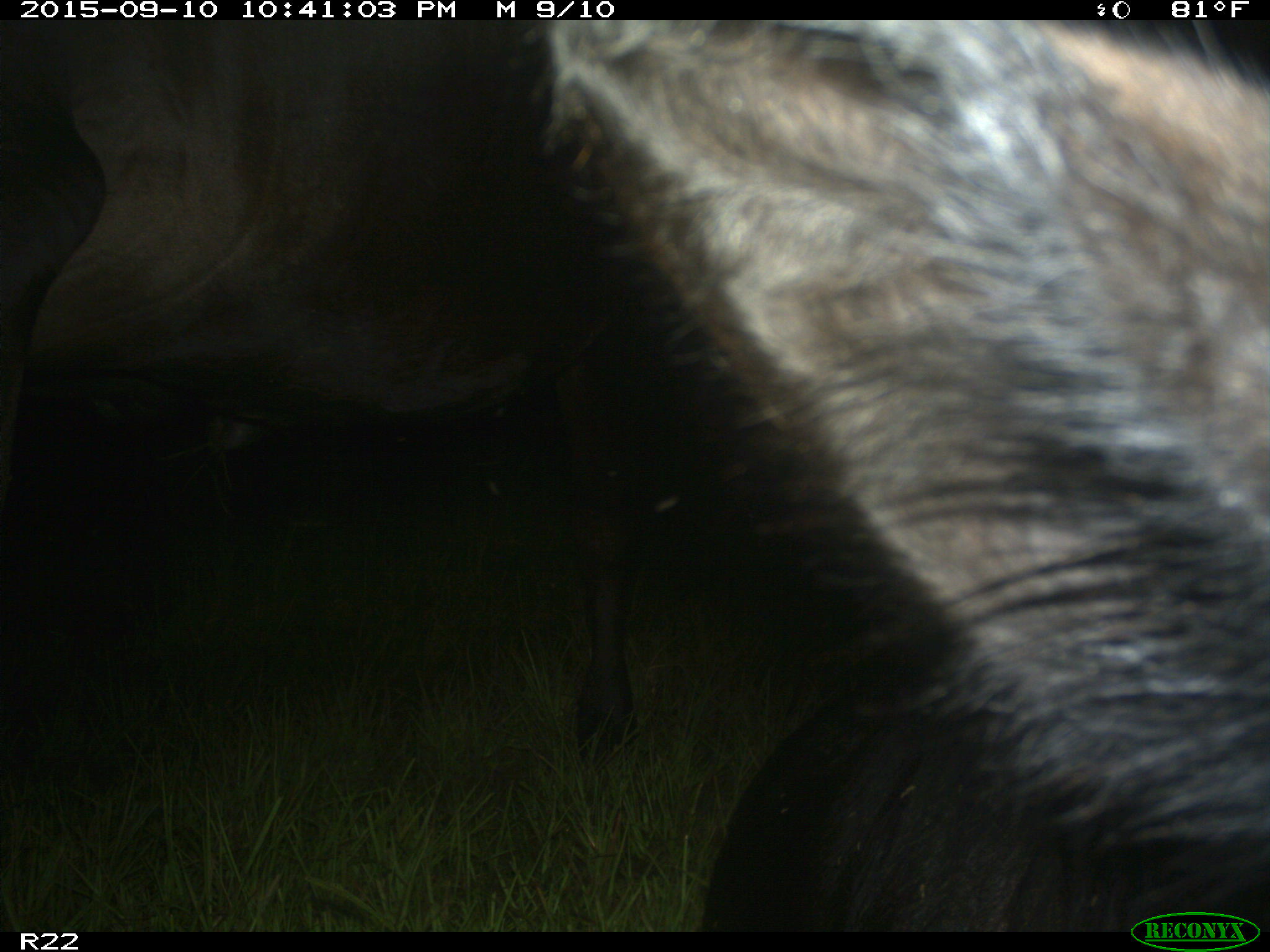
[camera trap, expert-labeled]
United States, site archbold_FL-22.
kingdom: Animalia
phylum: Chordata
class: Mammalia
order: Artiodactyla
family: Bovidae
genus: Bos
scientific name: Bos taurus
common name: domestic cow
Bos taurus (domestic cow).